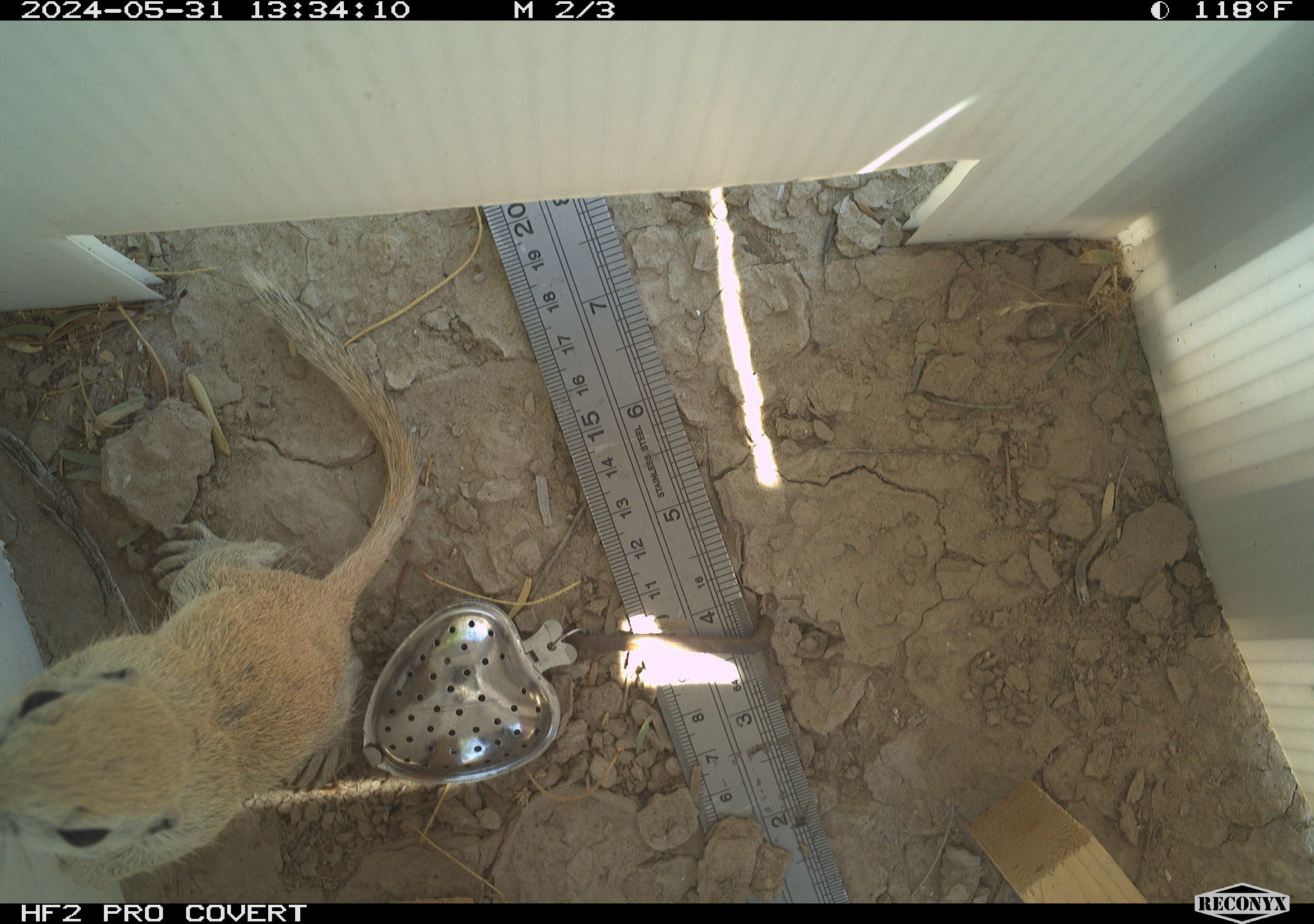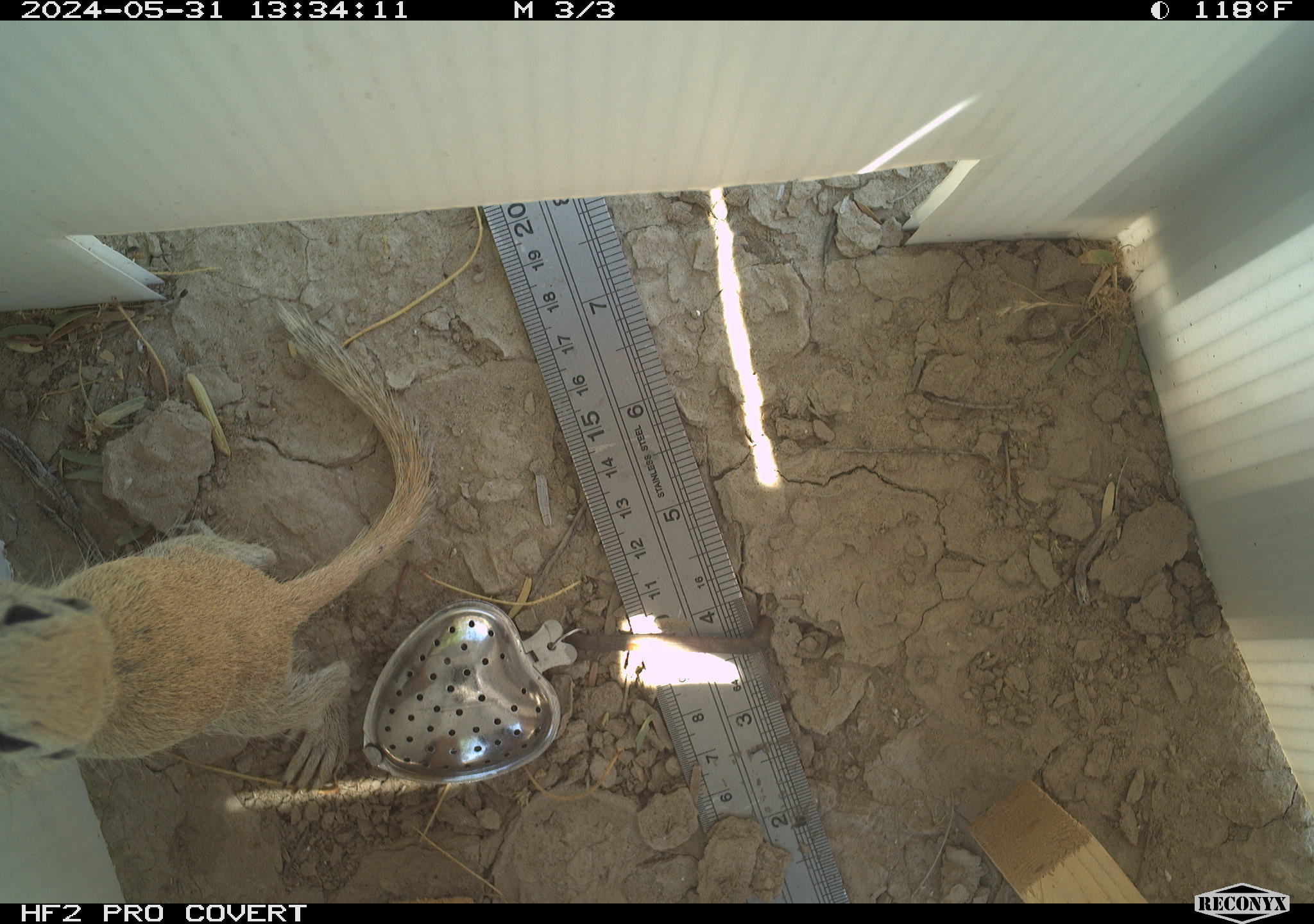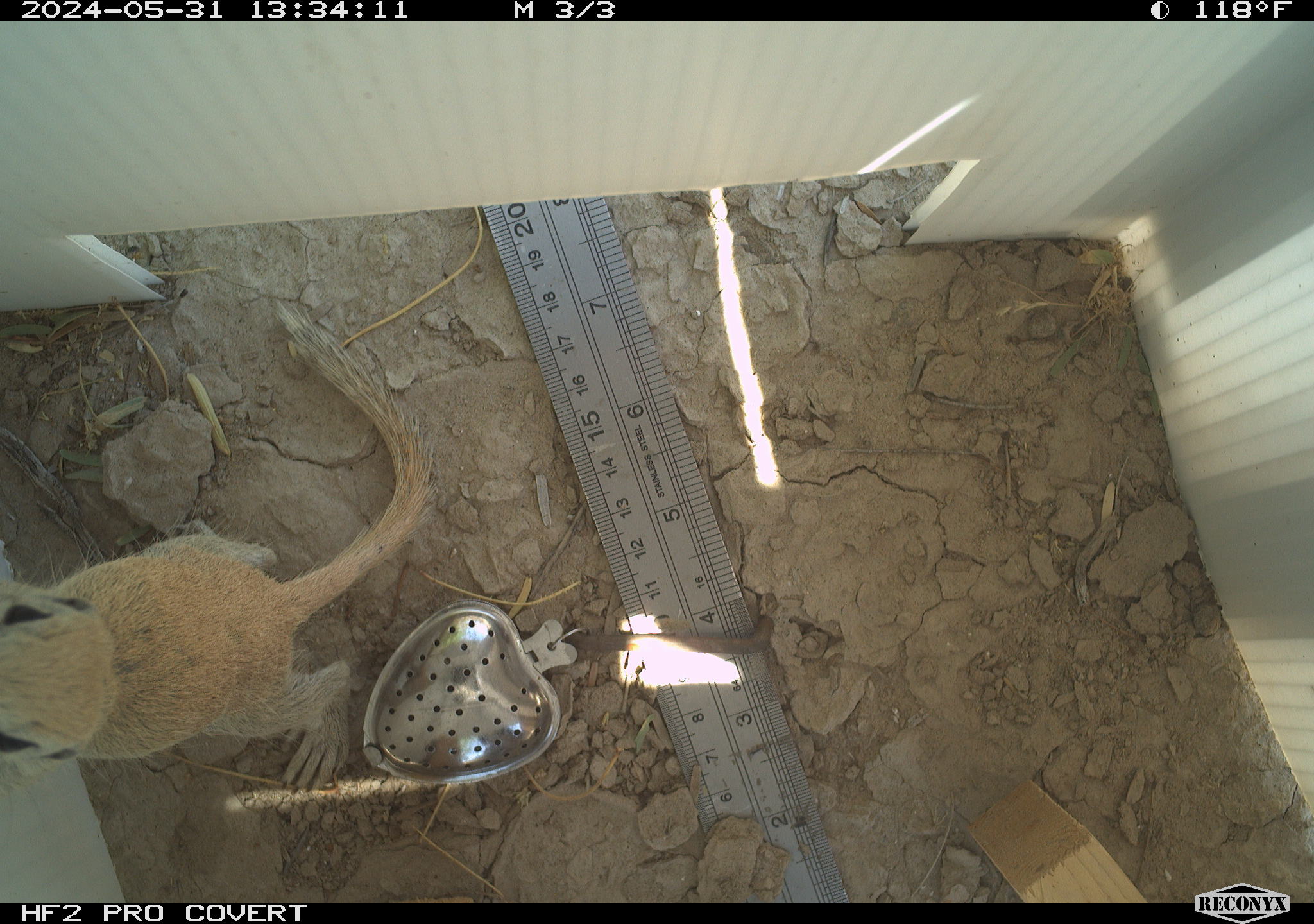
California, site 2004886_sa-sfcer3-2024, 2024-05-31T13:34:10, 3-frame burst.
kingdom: Animalia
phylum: Chordata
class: Mammalia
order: Rodentia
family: Sciuridae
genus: Xerospermophilus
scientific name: Xerospermophilus tereticaudus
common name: round-tailed ground squirrel